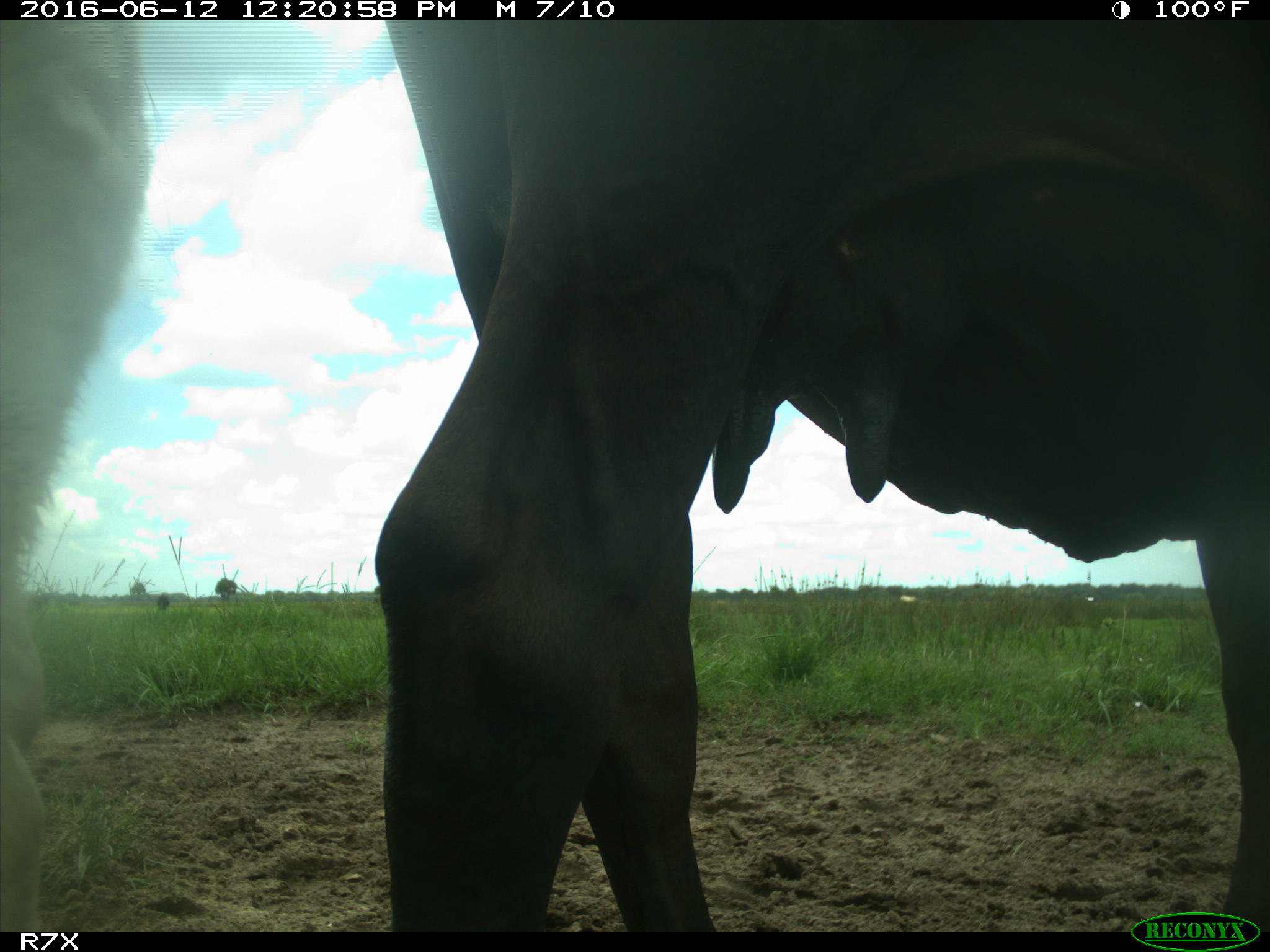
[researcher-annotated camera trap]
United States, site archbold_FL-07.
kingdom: Animalia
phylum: Chordata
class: Mammalia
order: Artiodactyla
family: Bovidae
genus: Bos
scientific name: Bos taurus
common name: domestic cow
Bos taurus (domestic cow).